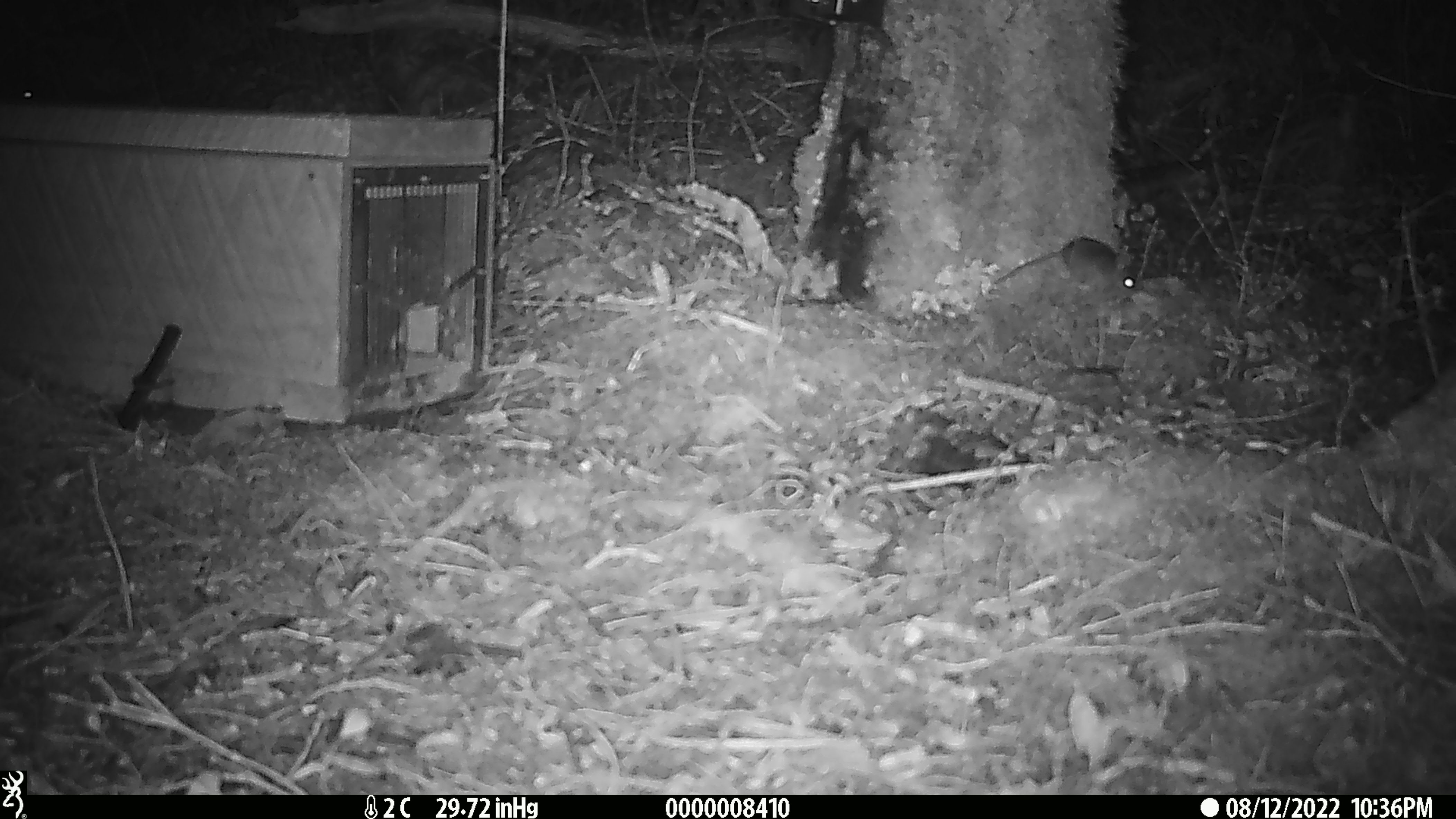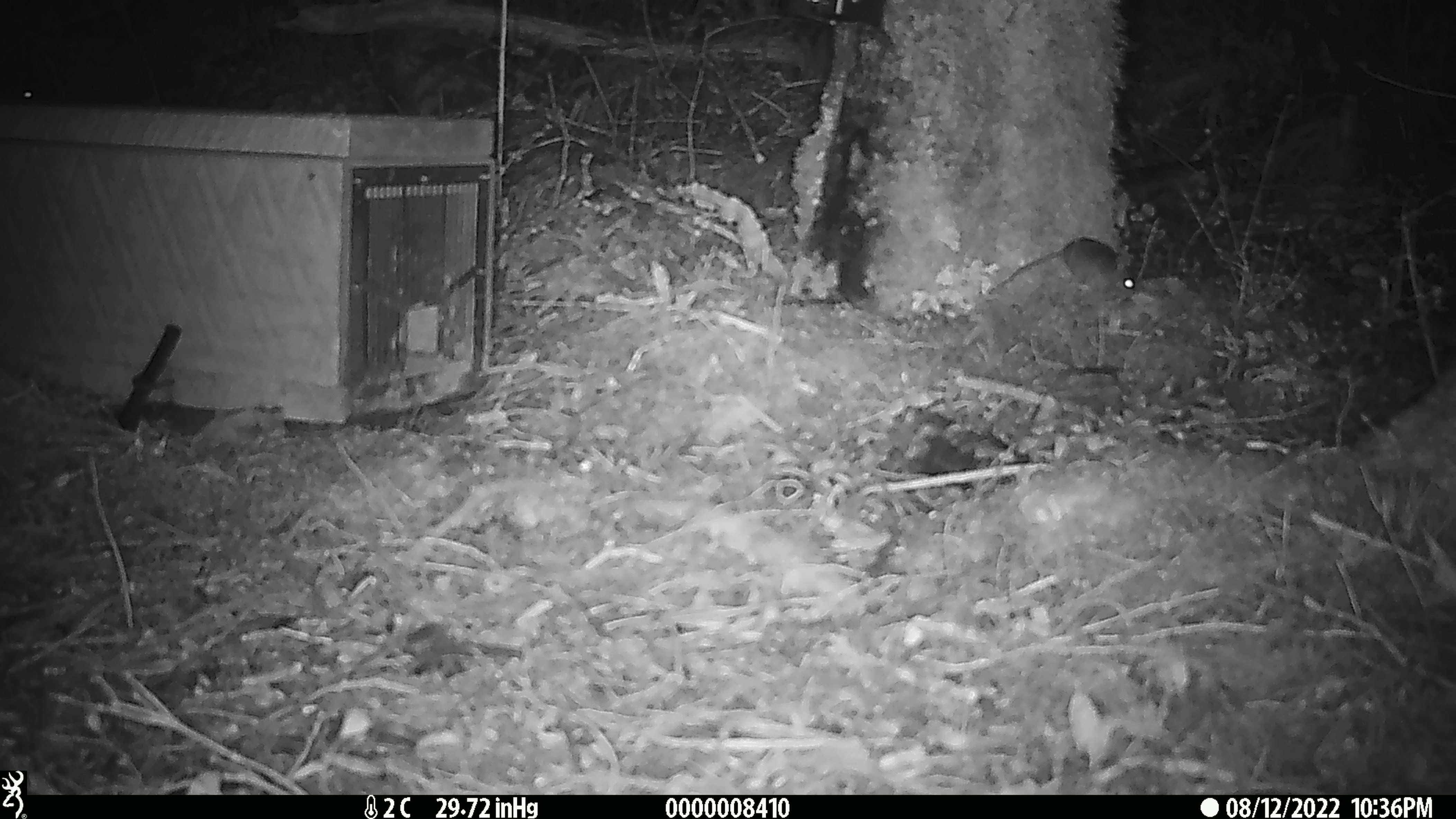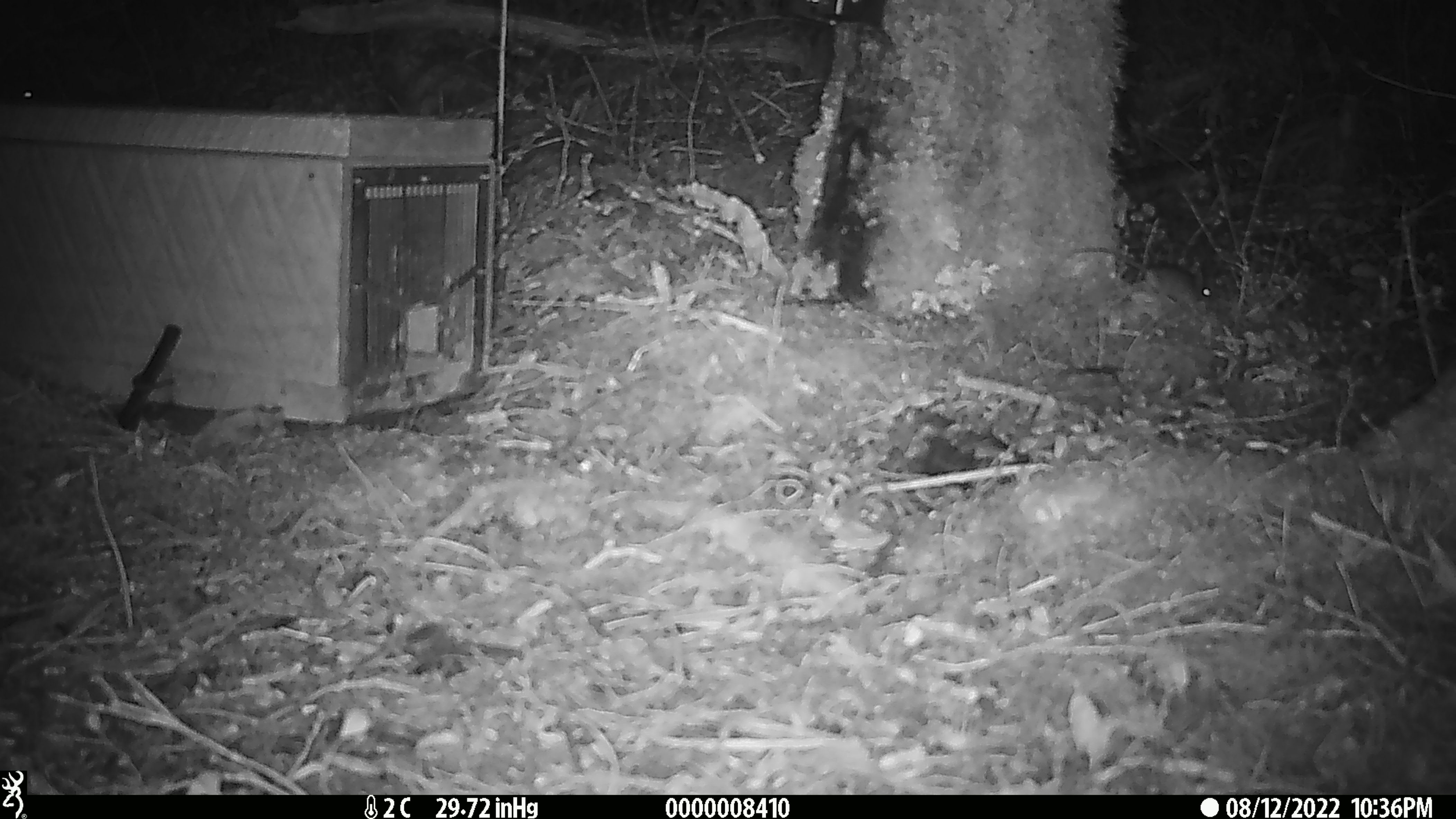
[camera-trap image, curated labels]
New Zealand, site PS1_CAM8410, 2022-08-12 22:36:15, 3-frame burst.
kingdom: Animalia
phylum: Chordata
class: Mammalia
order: Rodentia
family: Muridae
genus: Mus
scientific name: Mus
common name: mouse